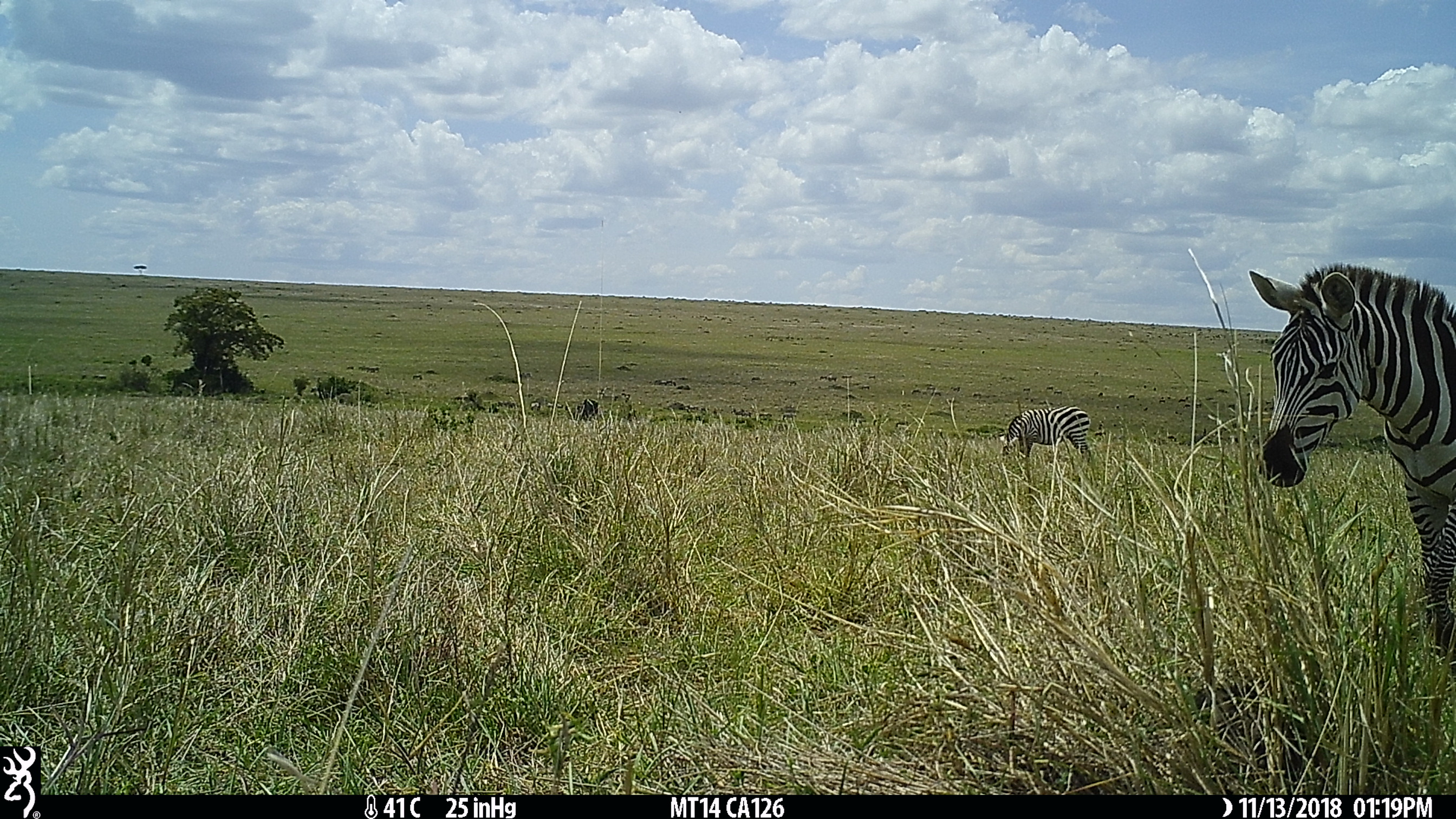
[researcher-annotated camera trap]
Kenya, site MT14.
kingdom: Animalia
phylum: Chordata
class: Mammalia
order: Perissodactyla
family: Equidae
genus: Equus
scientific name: Equus quagga burchellii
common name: burchell's zebra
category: zebra